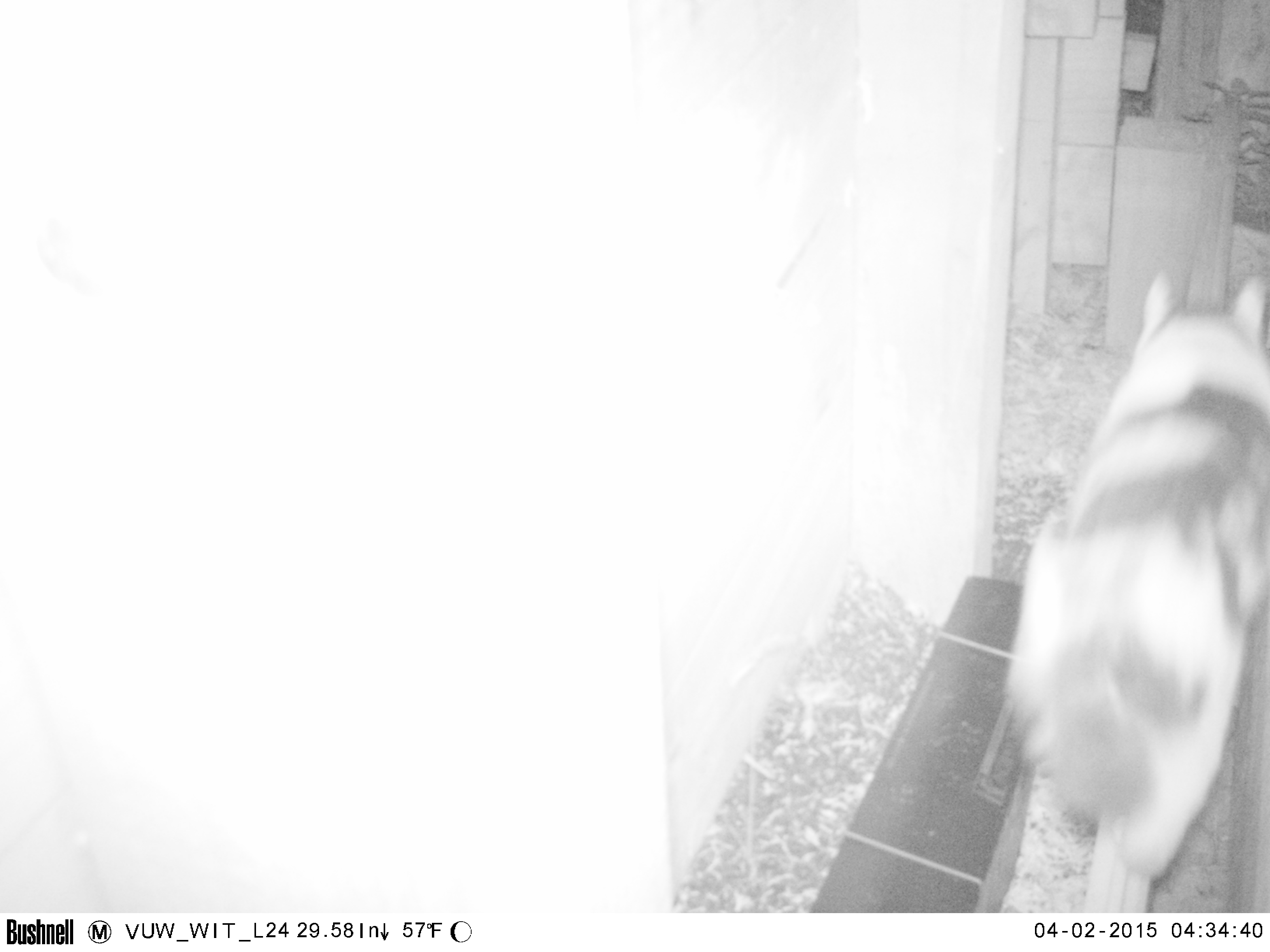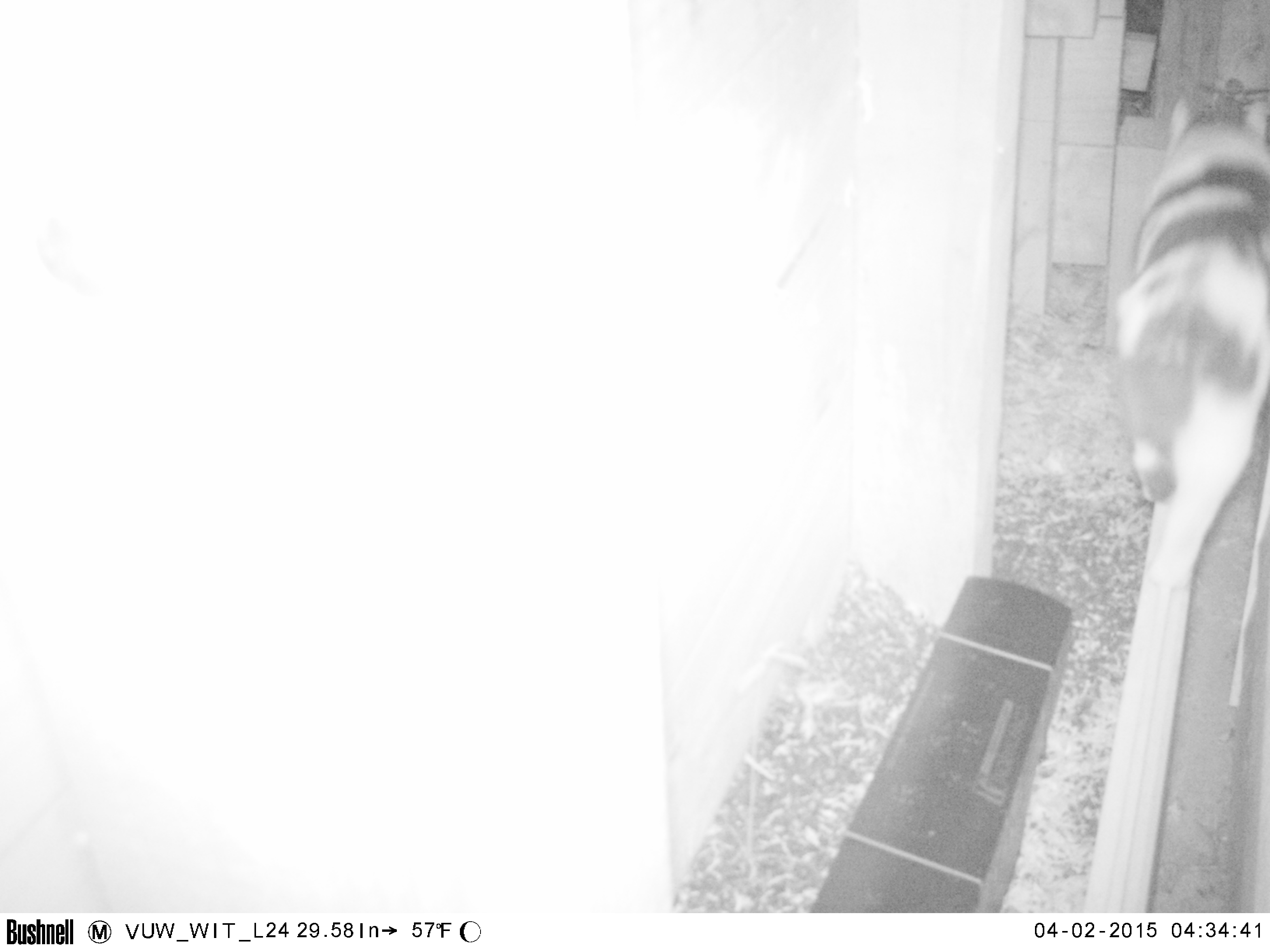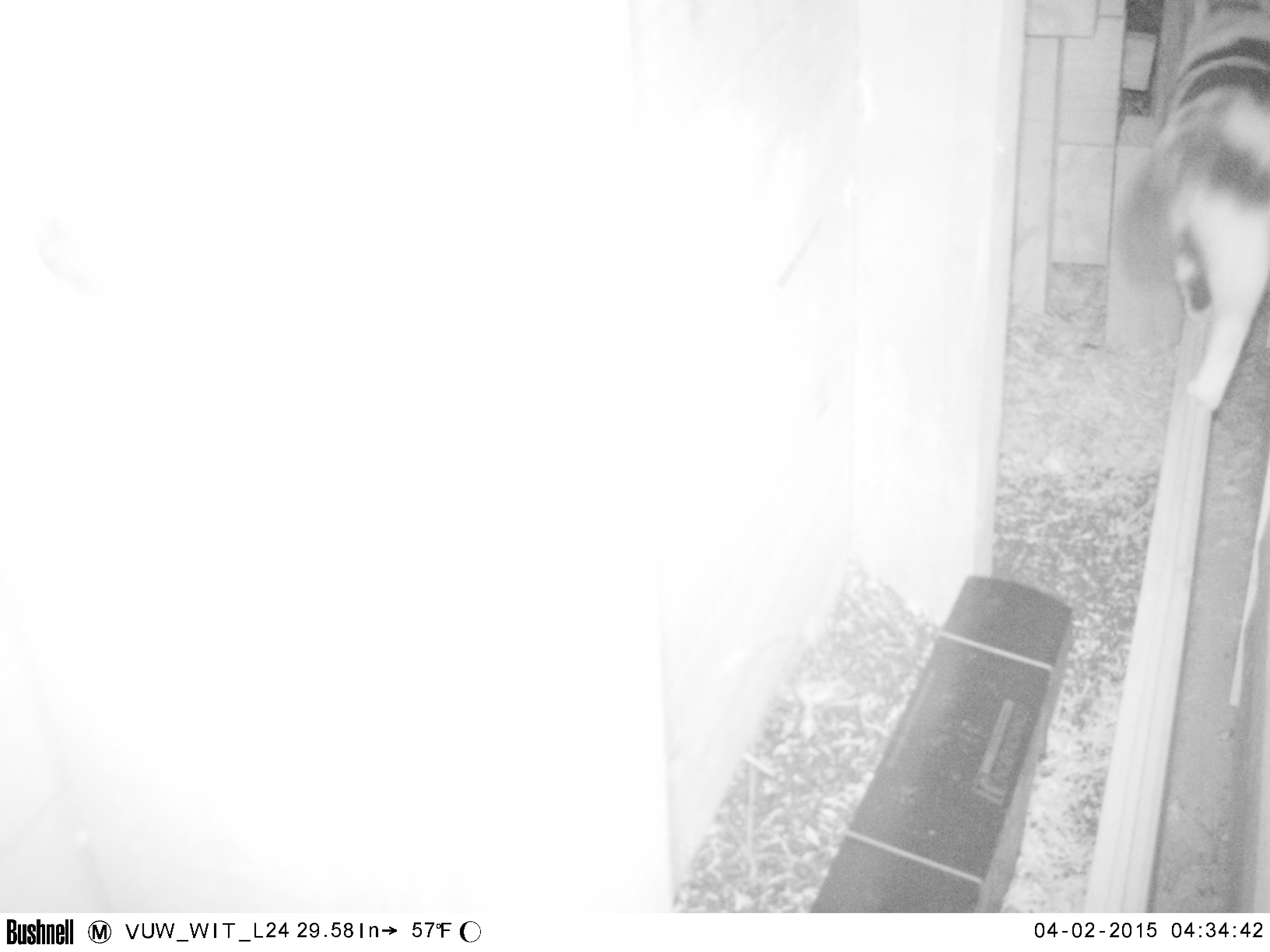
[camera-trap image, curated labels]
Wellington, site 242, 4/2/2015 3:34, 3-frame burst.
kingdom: Animalia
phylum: Chordata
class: Mammalia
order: Carnivora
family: Felidae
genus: Felis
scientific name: Felis catus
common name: cat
Cat (Felis catus).